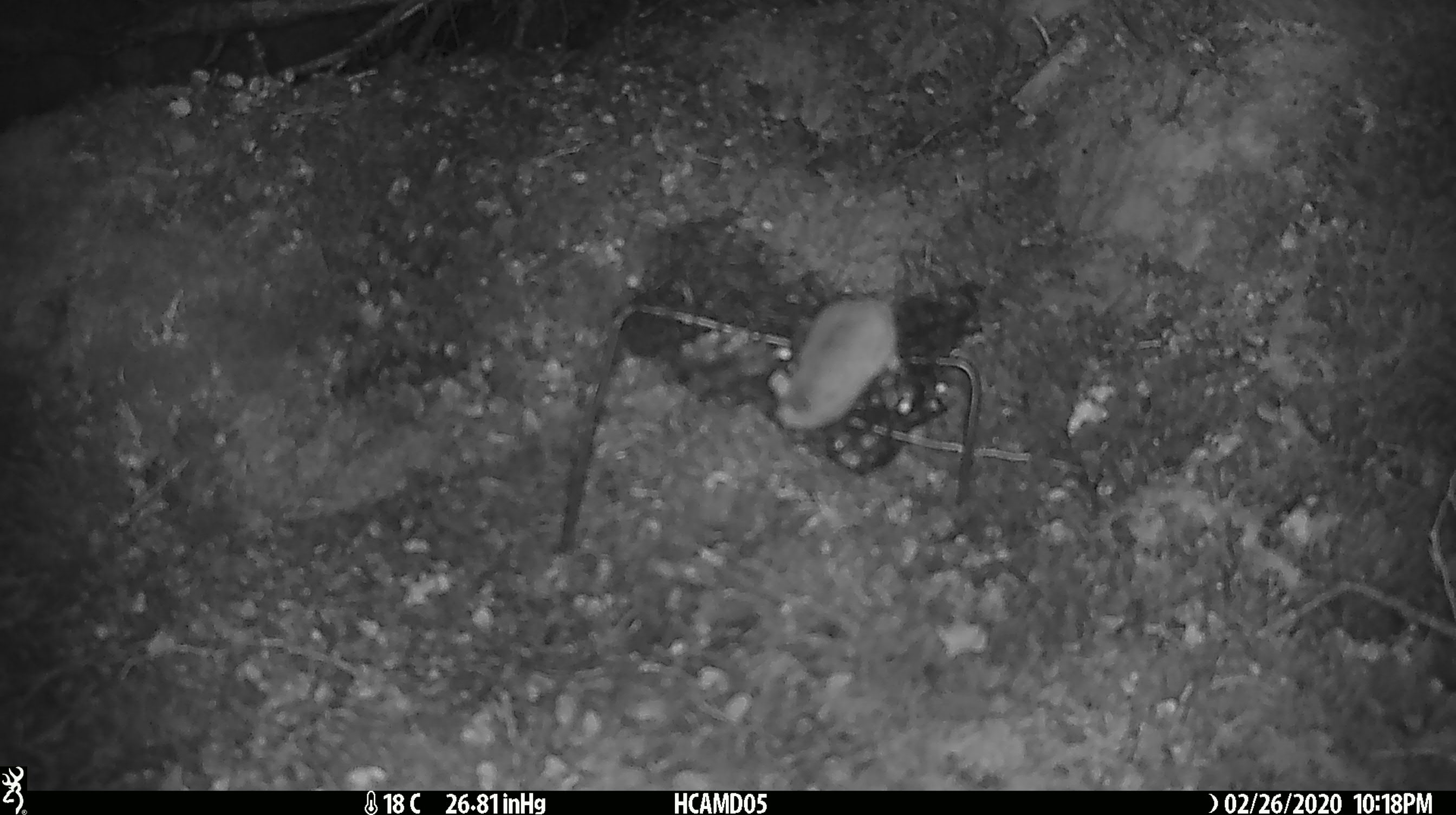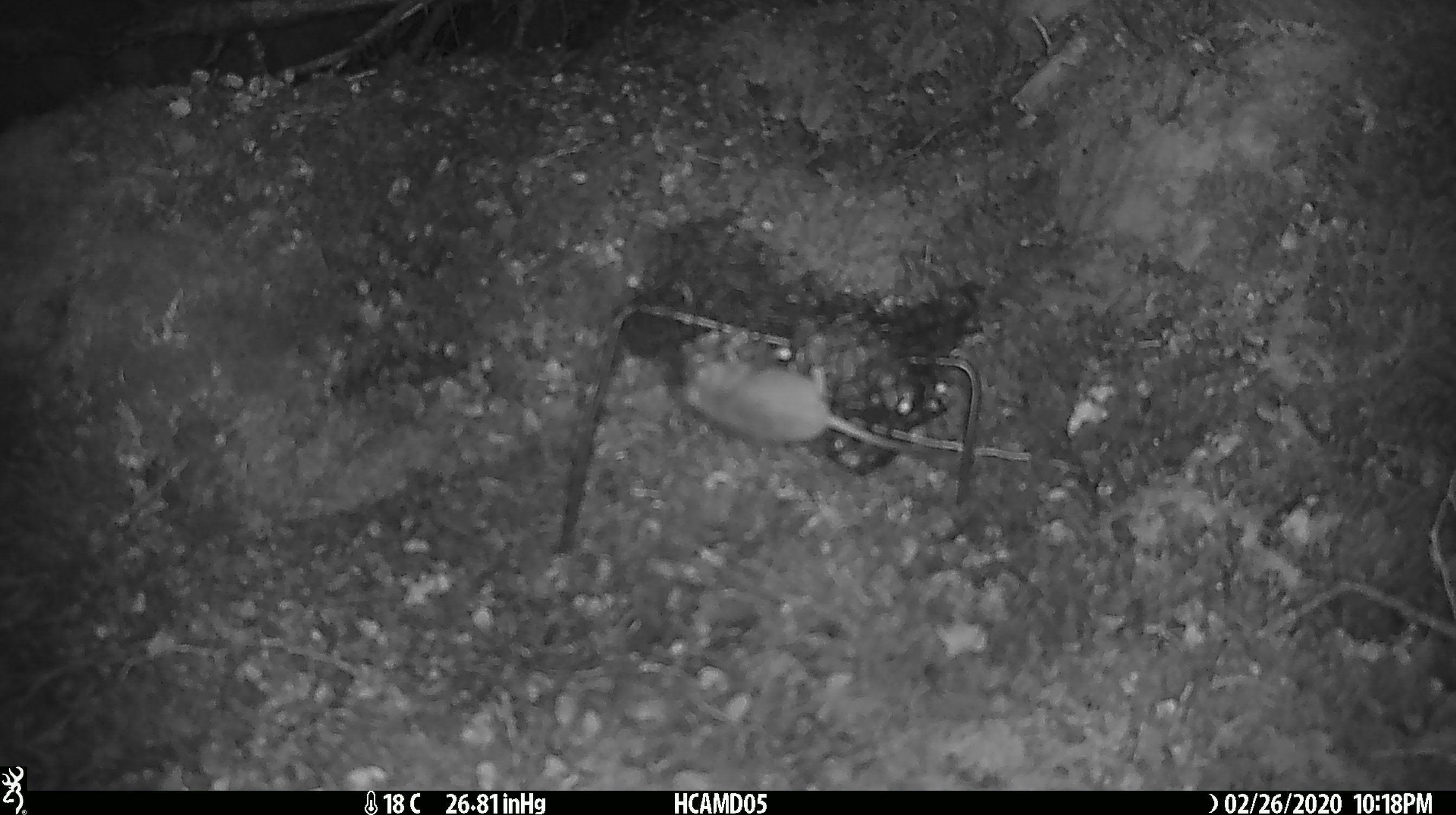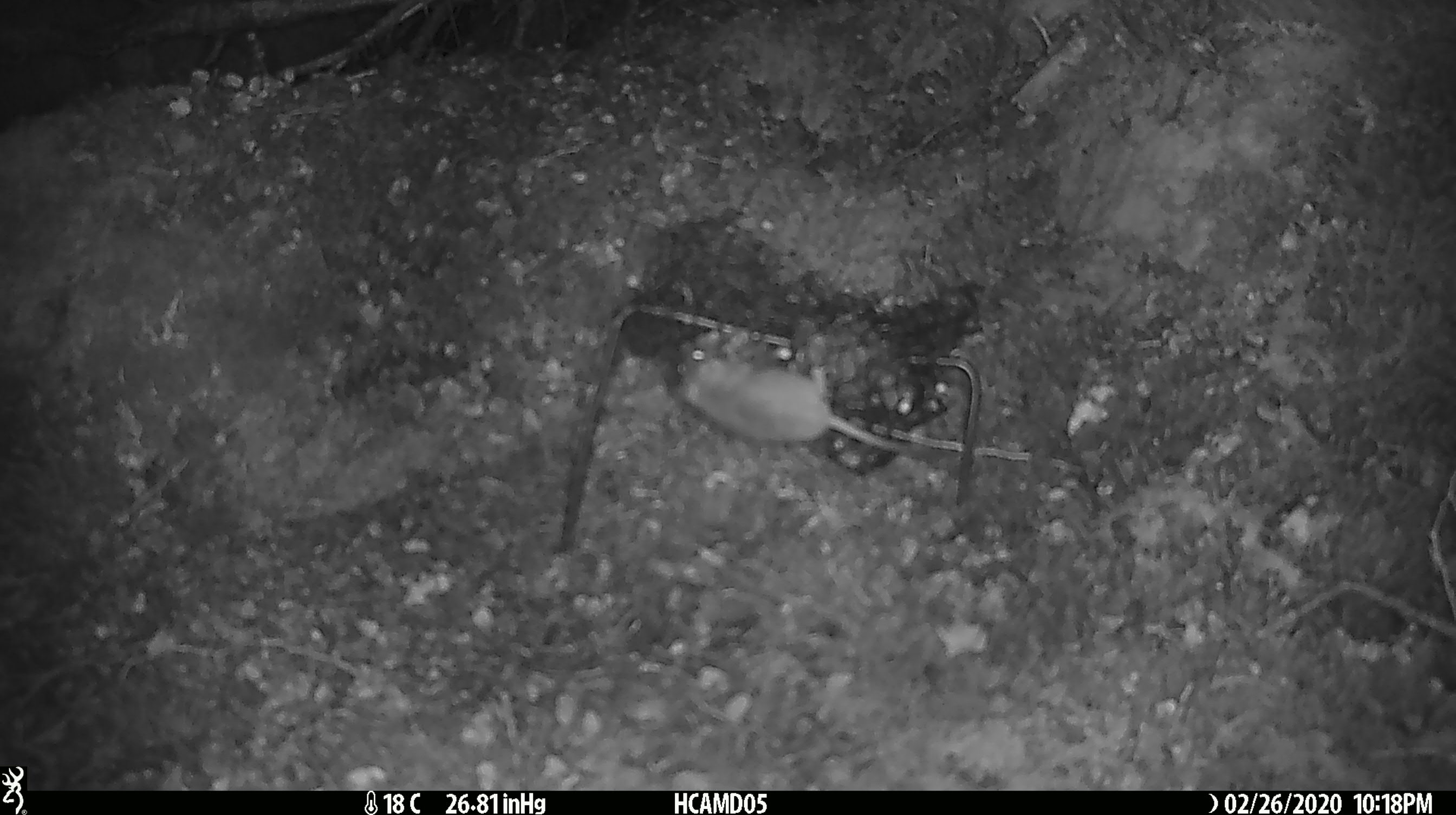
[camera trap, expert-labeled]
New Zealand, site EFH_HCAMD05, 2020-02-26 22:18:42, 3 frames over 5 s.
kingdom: Animalia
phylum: Chordata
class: Mammalia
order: Rodentia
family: Muridae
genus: Mus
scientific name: Mus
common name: mouse